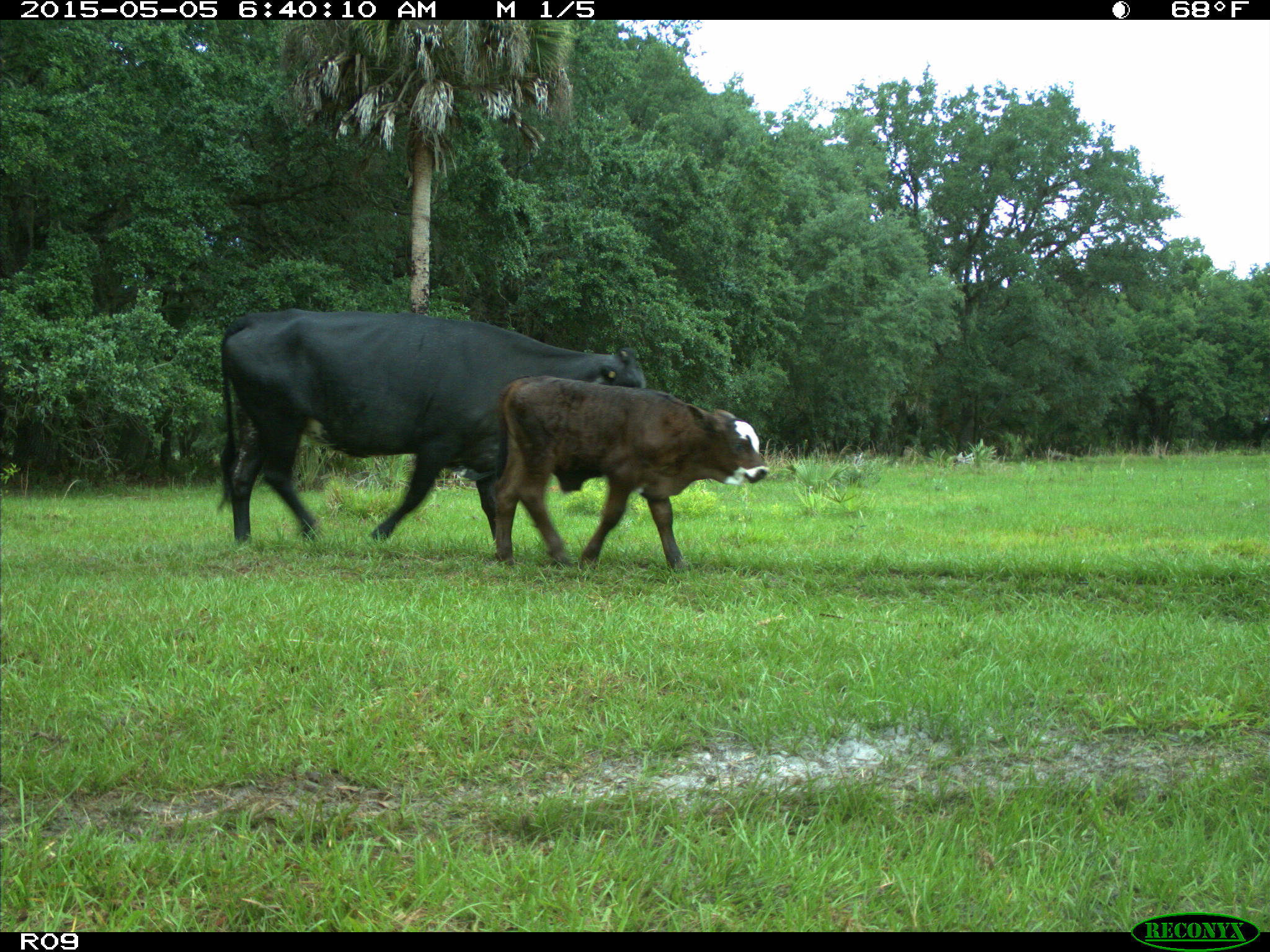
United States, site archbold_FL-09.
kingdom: Animalia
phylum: Chordata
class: Mammalia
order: Artiodactyla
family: Bovidae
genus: Bos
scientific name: Bos taurus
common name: domestic cow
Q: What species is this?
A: Bos taurus (domestic cow).